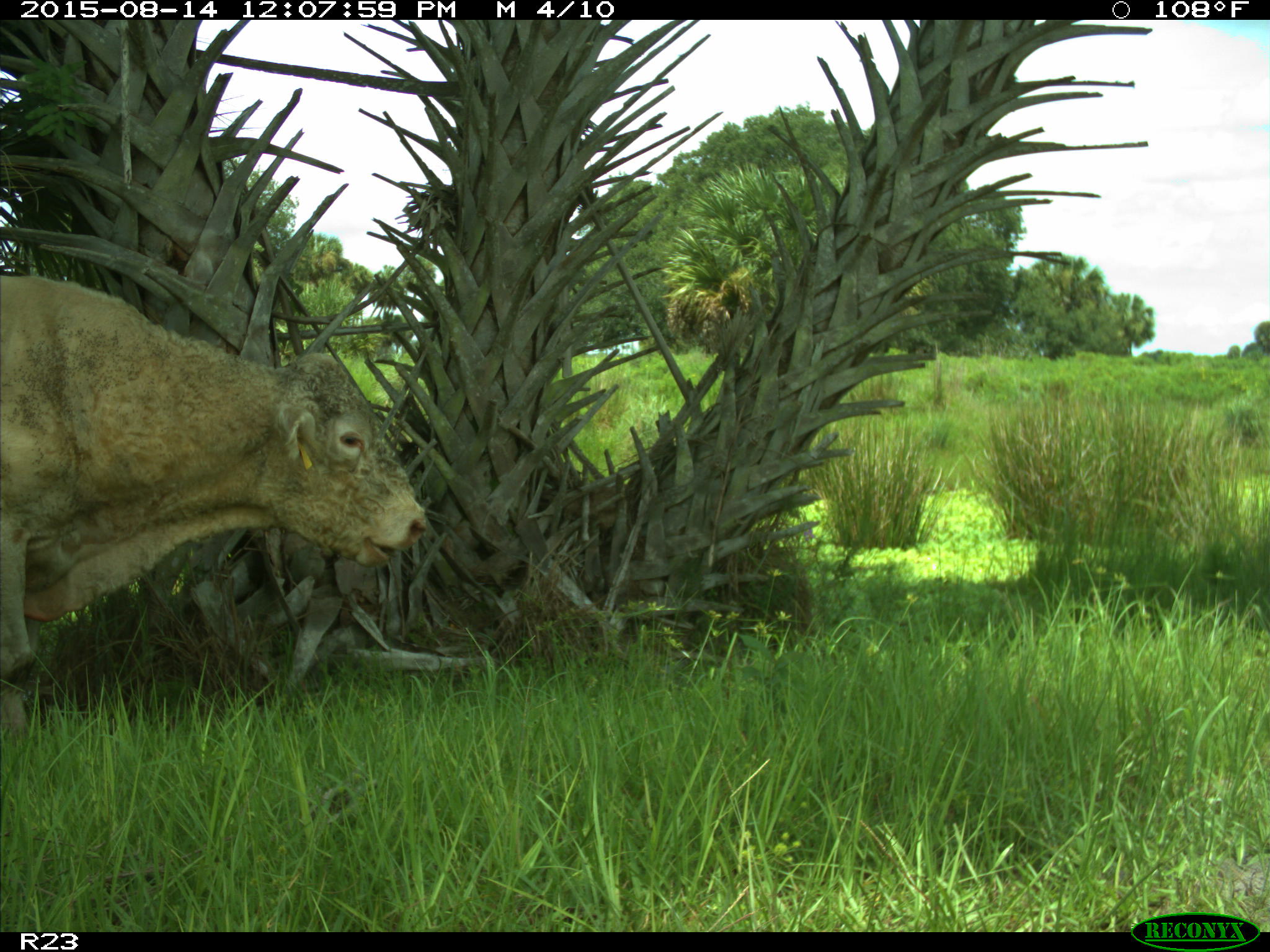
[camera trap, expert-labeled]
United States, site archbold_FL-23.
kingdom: Animalia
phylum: Chordata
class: Mammalia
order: Artiodactyla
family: Bovidae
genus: Bos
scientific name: Bos taurus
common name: domestic cow